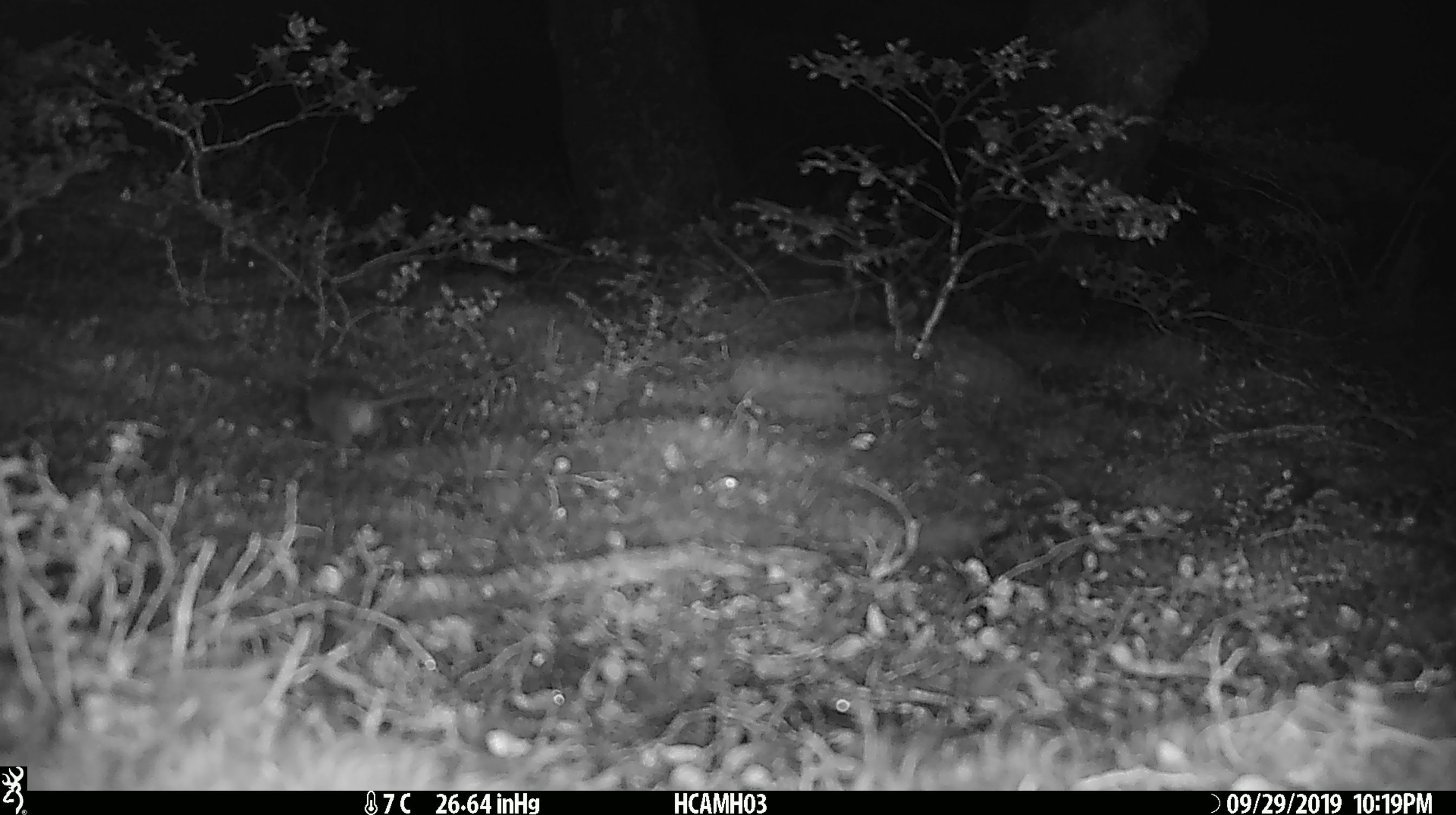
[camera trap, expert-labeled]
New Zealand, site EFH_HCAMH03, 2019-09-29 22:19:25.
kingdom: Animalia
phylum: Chordata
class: Mammalia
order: Rodentia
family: Muridae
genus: Mus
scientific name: Mus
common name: mouse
Mouse (Mus).